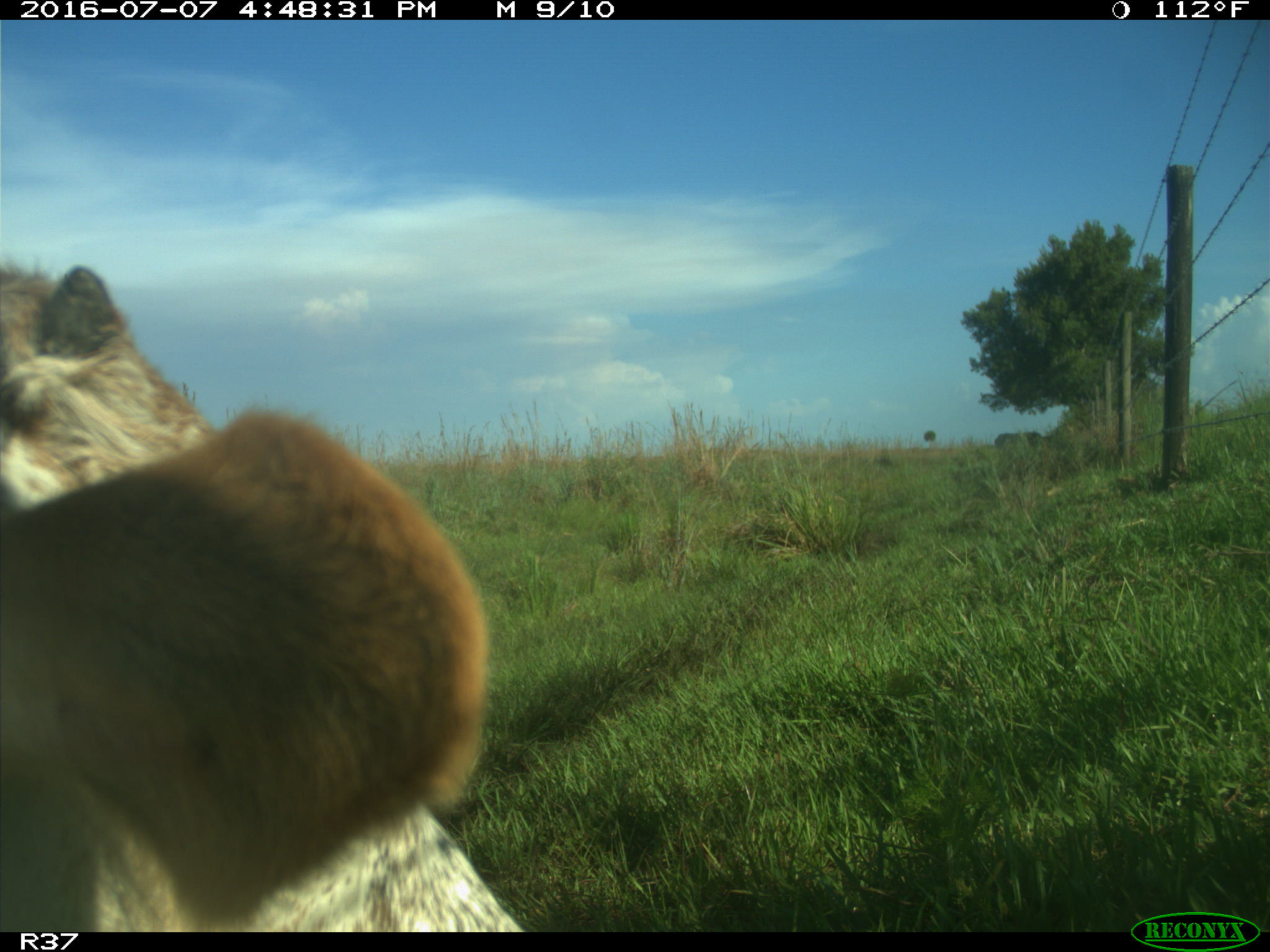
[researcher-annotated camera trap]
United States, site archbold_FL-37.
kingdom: Animalia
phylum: Chordata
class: Mammalia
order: Artiodactyla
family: Bovidae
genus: Bos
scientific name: Bos taurus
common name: domestic cow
Bos taurus (domestic cow).